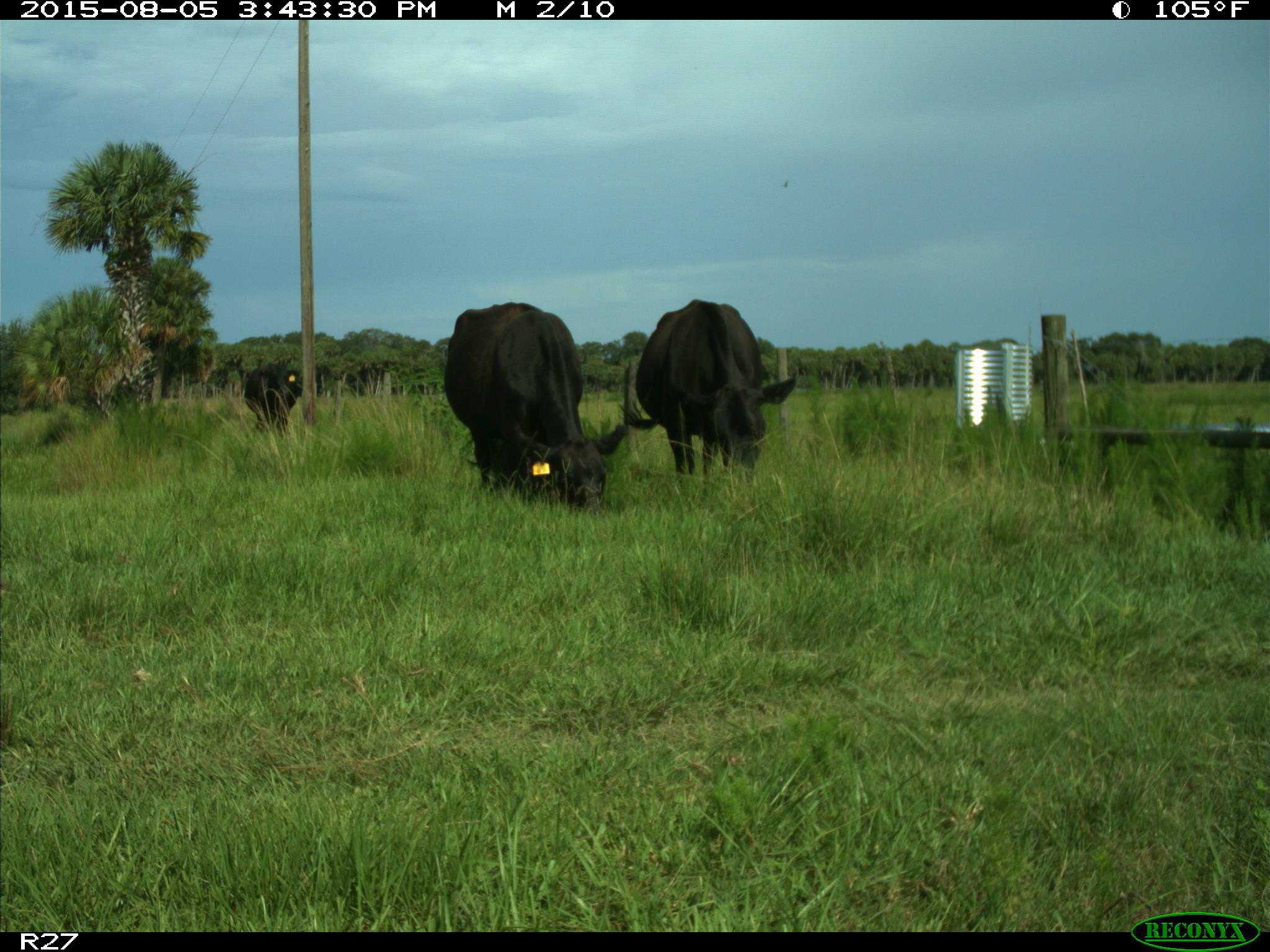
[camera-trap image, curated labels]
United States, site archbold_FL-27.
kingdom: Animalia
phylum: Chordata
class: Mammalia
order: Artiodactyla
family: Bovidae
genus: Bos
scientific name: Bos taurus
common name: domestic cow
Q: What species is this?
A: Bos taurus (domestic cow).